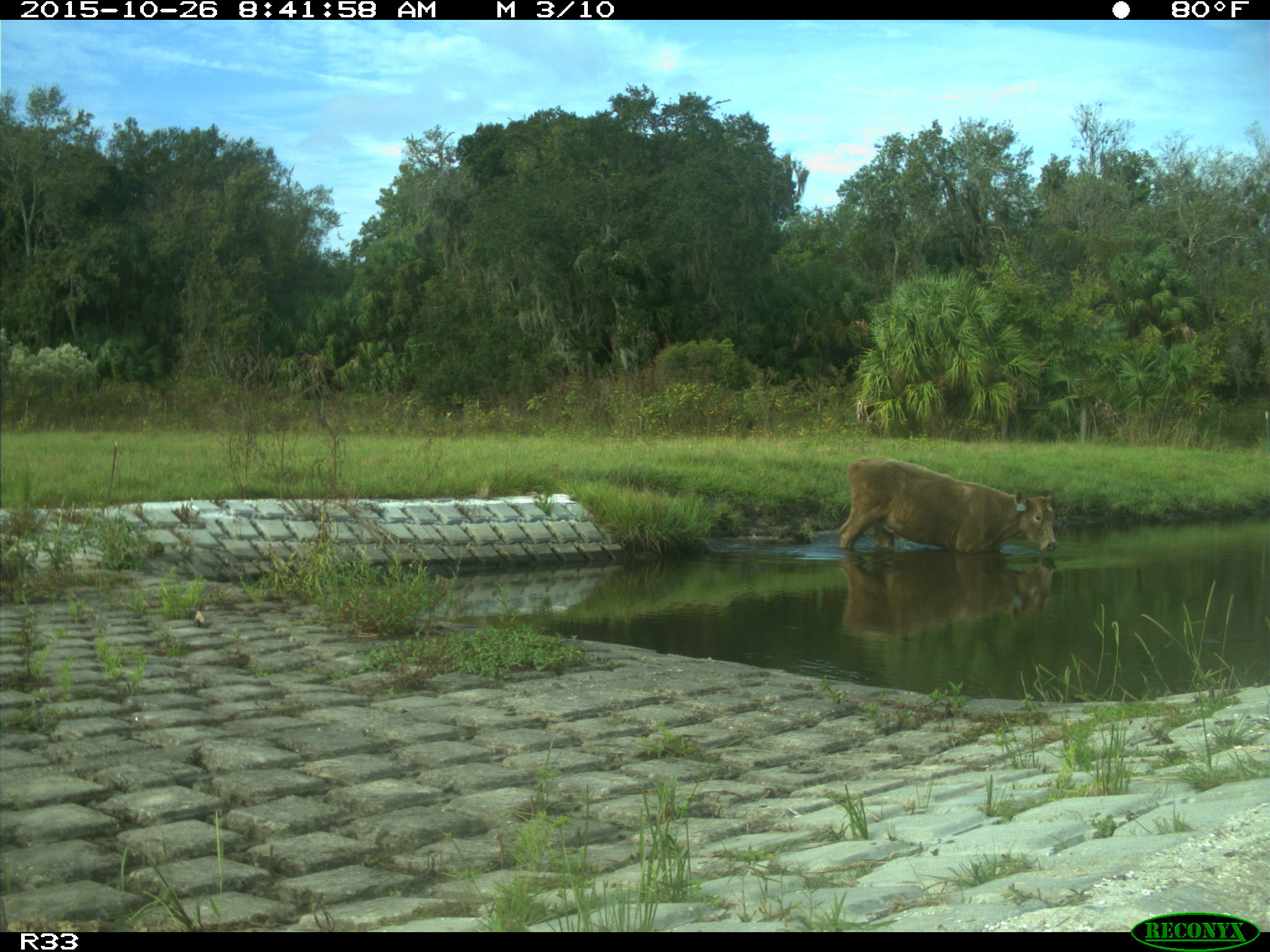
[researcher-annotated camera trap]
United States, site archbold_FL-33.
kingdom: Animalia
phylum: Chordata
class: Mammalia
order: Artiodactyla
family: Bovidae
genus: Bos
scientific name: Bos taurus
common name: domestic cow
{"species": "Bos taurus (domestic cow)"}